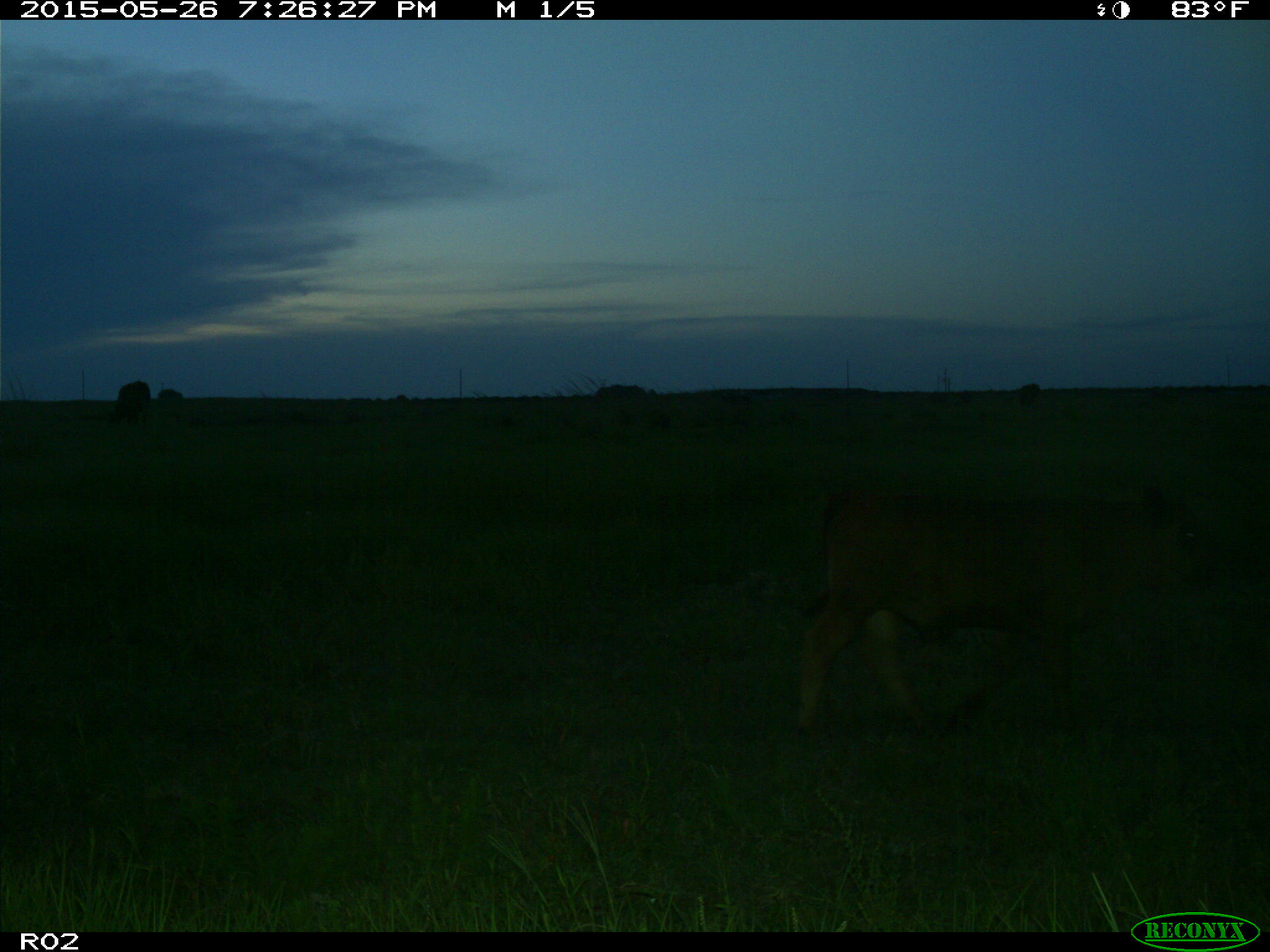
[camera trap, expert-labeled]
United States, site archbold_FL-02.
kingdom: Animalia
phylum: Chordata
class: Mammalia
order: Artiodactyla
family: Bovidae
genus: Bos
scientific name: Bos taurus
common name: domestic cow